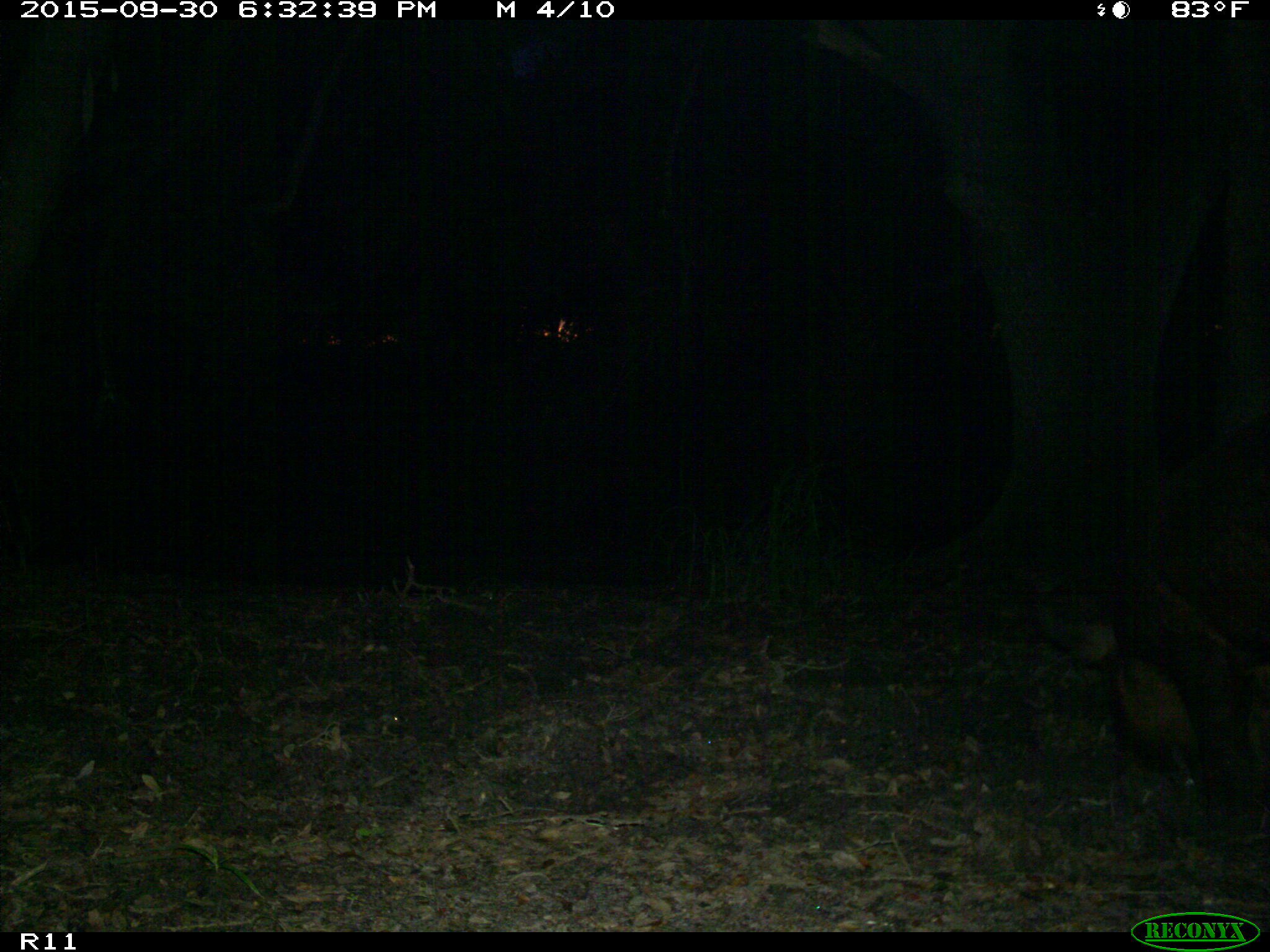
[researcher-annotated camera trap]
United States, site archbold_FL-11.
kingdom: Animalia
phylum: Chordata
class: Mammalia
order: Artiodactyla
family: Suidae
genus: Sus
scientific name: Sus scrofa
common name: wild boar